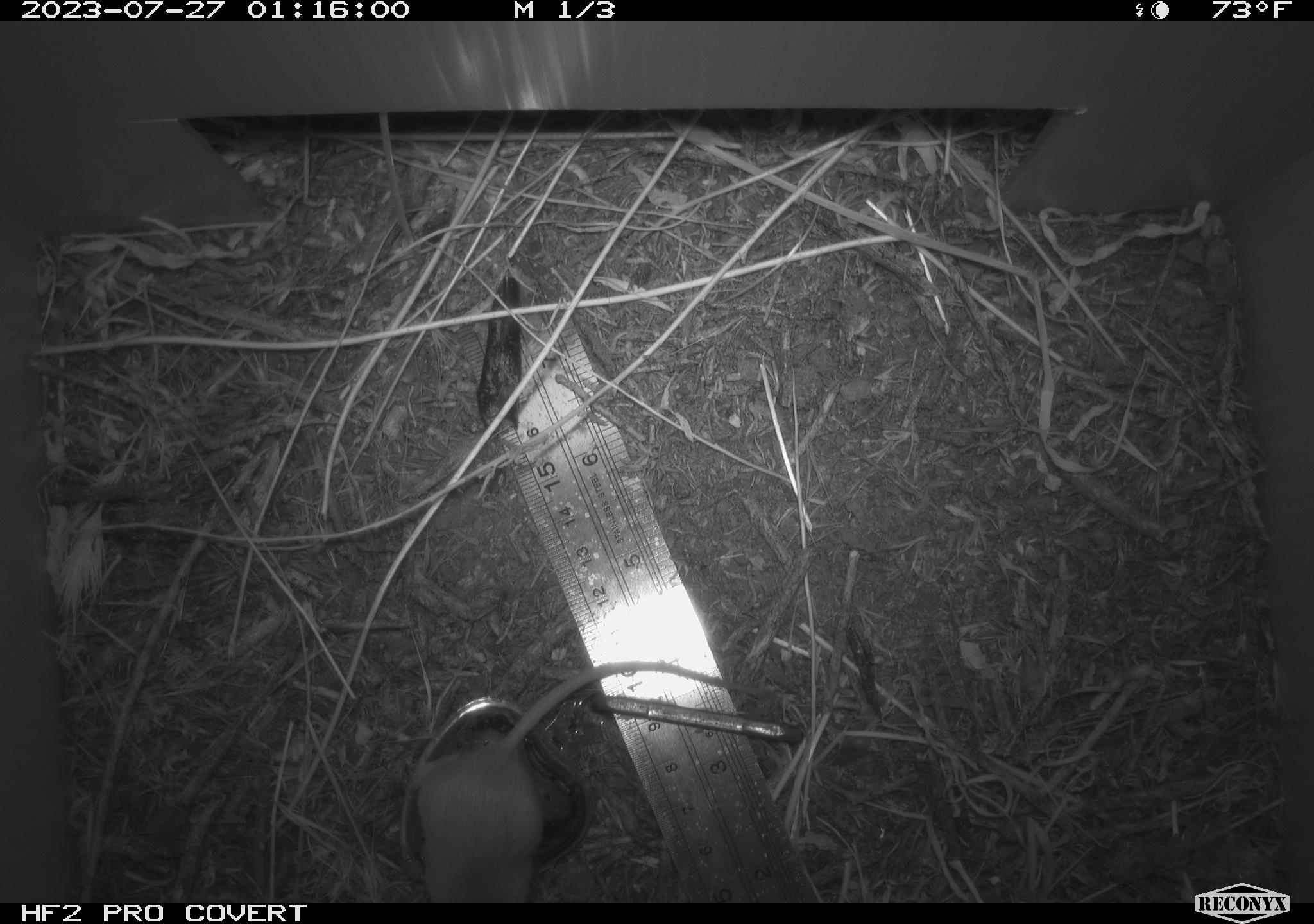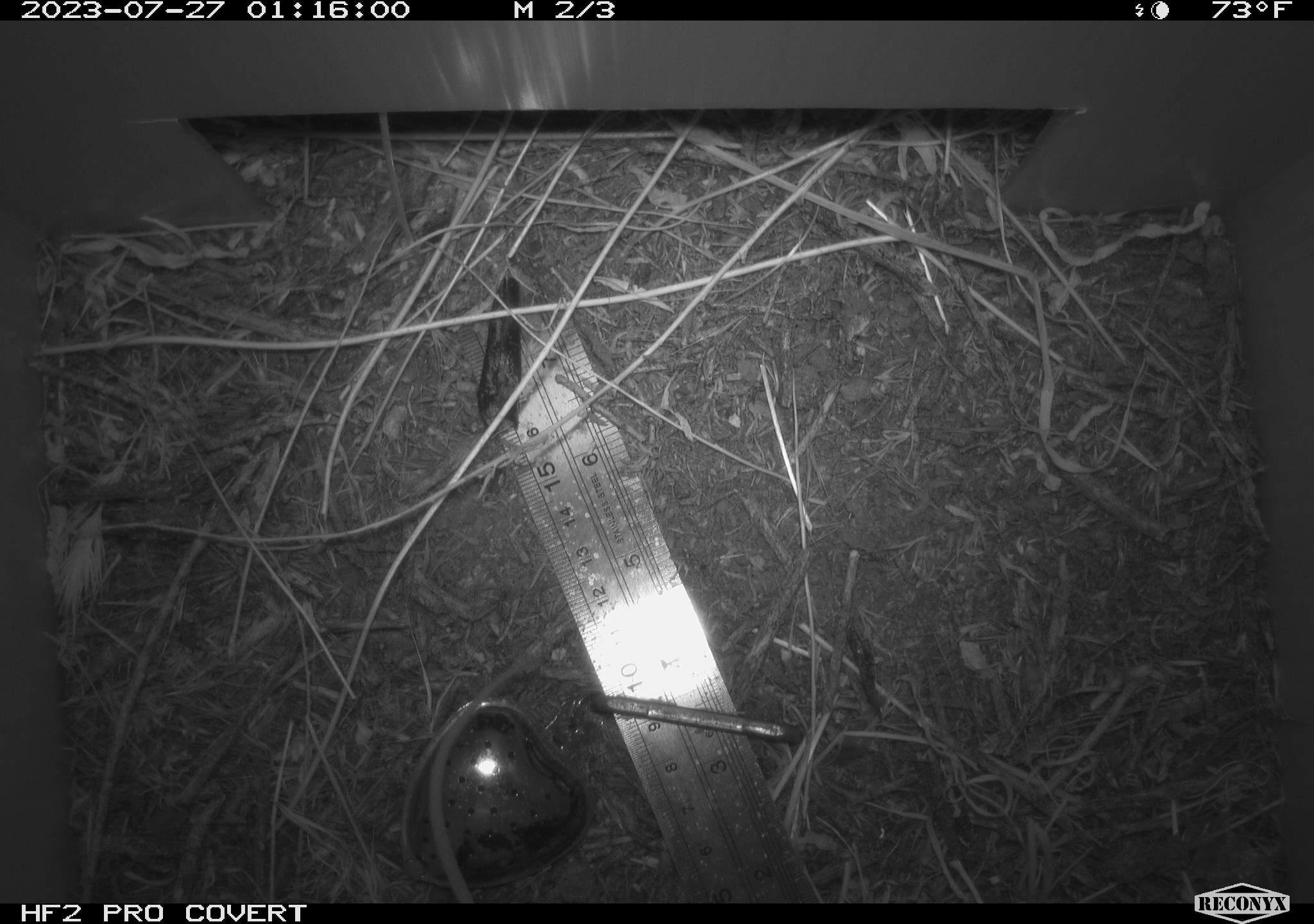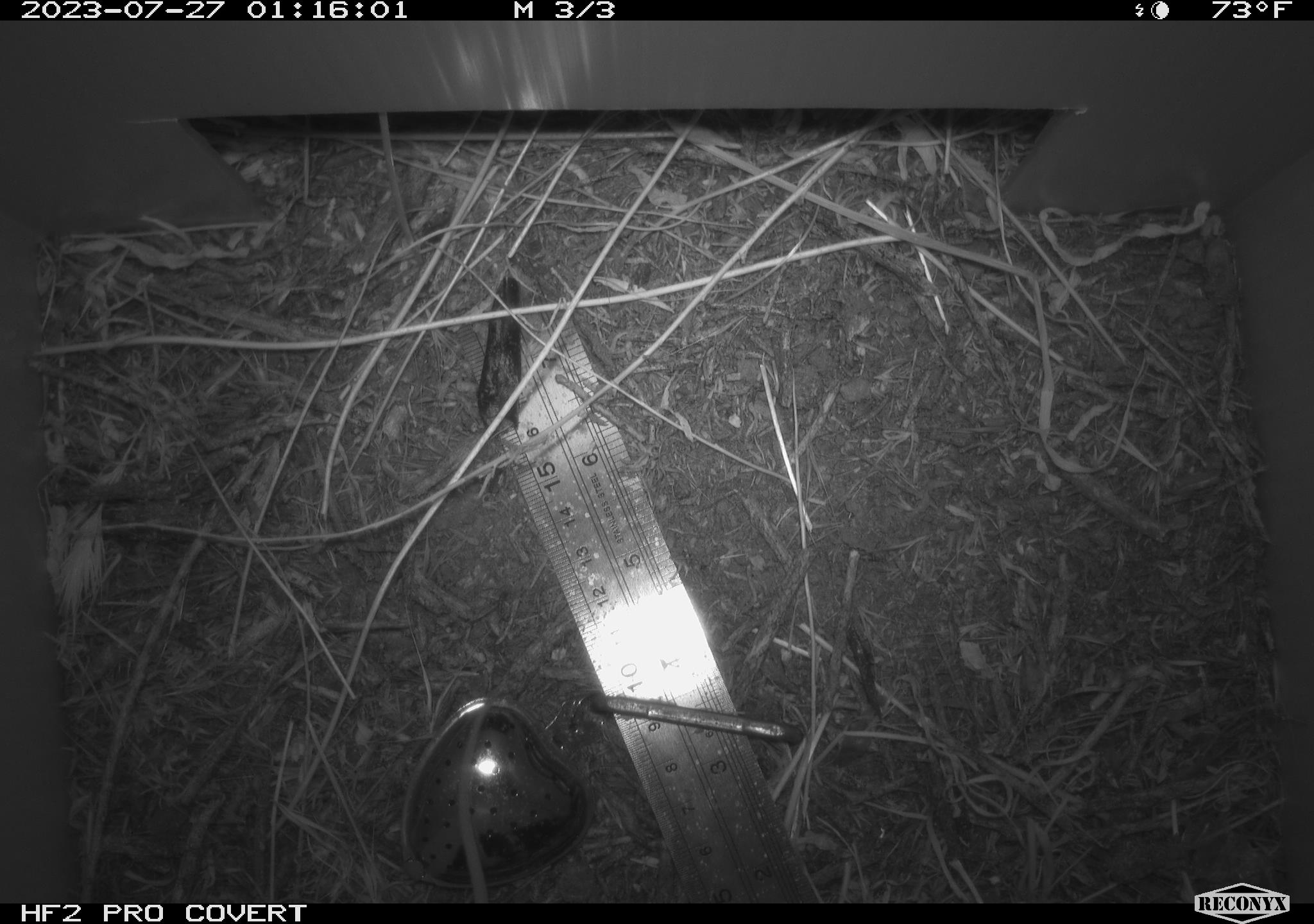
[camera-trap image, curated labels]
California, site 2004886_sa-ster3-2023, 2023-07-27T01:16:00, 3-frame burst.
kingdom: Animalia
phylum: Chordata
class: Mammalia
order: Rodentia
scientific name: Rodentia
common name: mouse species